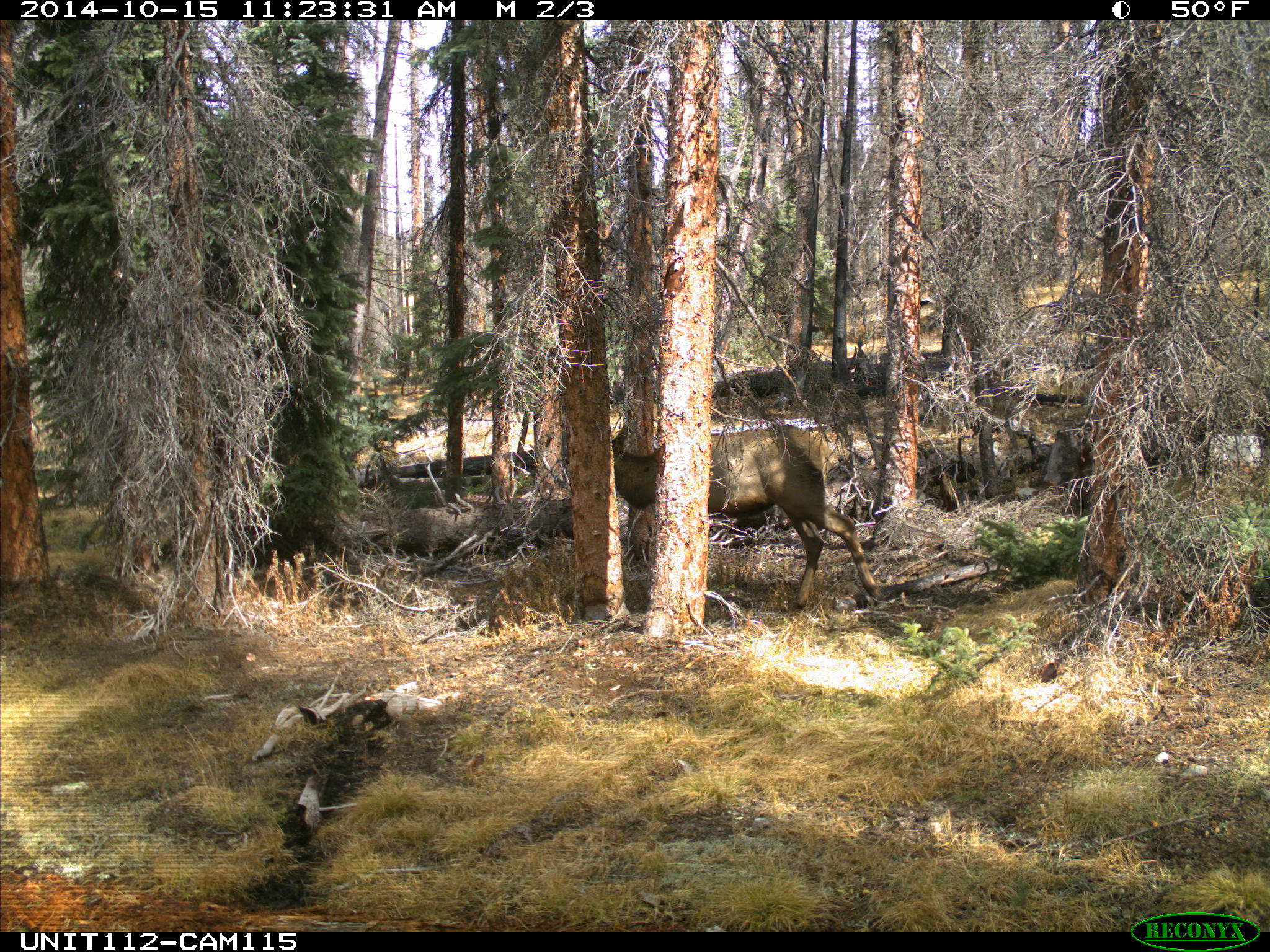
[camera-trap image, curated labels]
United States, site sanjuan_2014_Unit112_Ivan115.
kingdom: Animalia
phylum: Chordata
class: Mammalia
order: Artiodactyla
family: Cervidae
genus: Cervus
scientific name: Cervus elaphus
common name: red deer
Cervus elaphus (red deer).